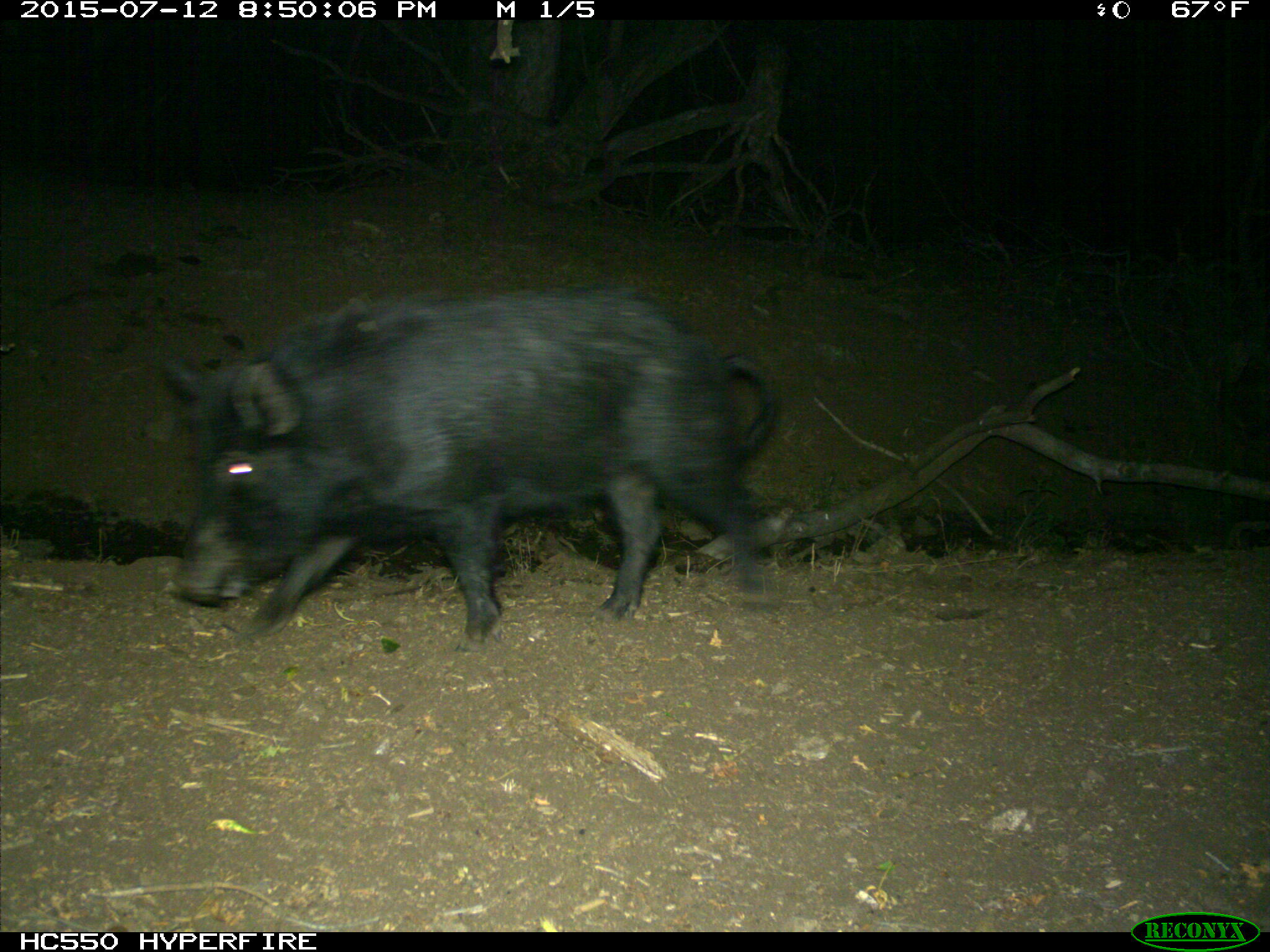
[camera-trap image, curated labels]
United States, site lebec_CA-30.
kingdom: Animalia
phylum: Chordata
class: Mammalia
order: Artiodactyla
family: Suidae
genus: Sus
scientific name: Sus scrofa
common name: wild boar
Sus scrofa (wild boar).